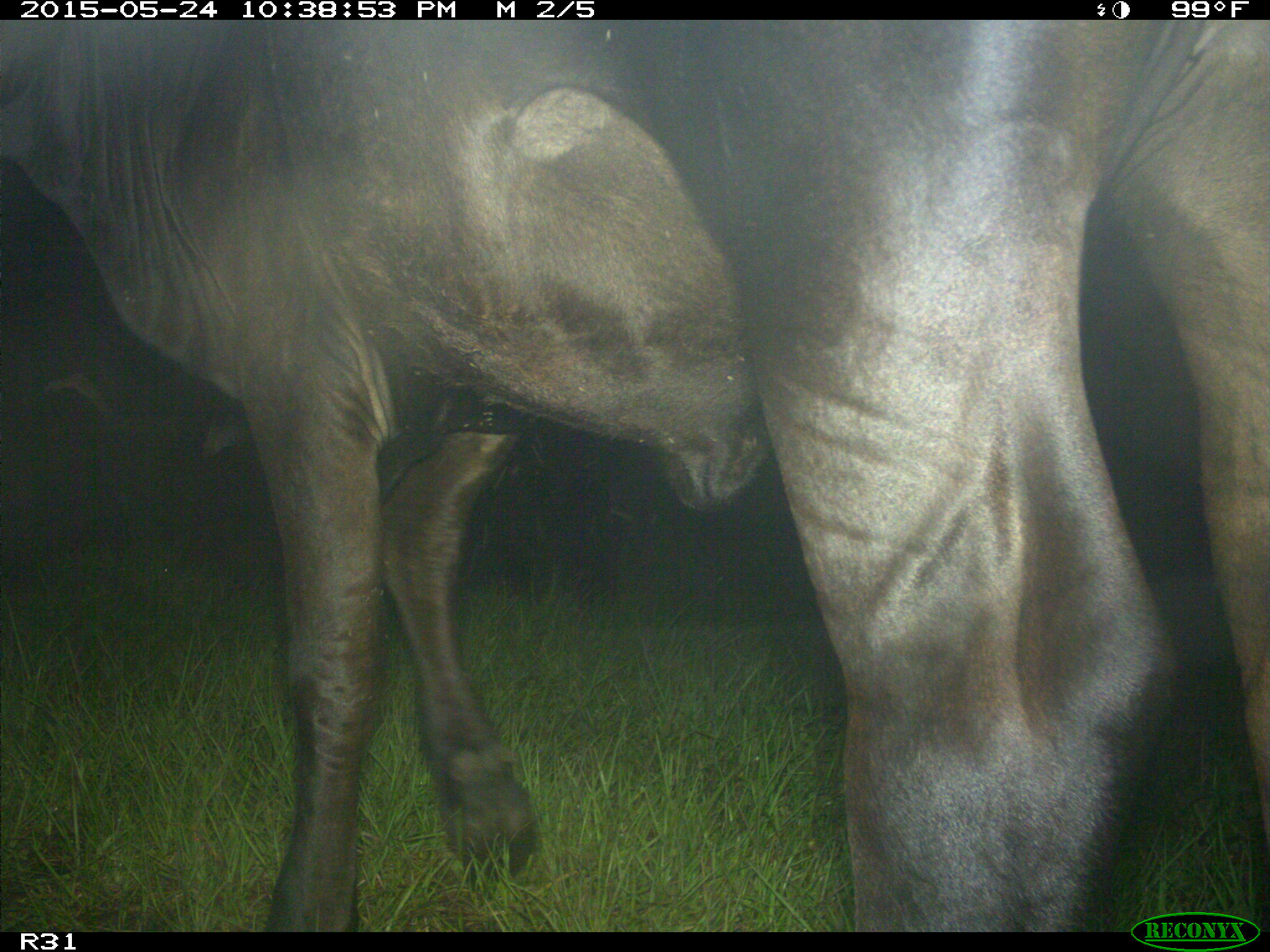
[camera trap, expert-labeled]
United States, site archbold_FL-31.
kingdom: Animalia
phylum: Chordata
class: Mammalia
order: Artiodactyla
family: Bovidae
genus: Bos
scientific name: Bos taurus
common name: domestic cow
Bos taurus (domestic cow).